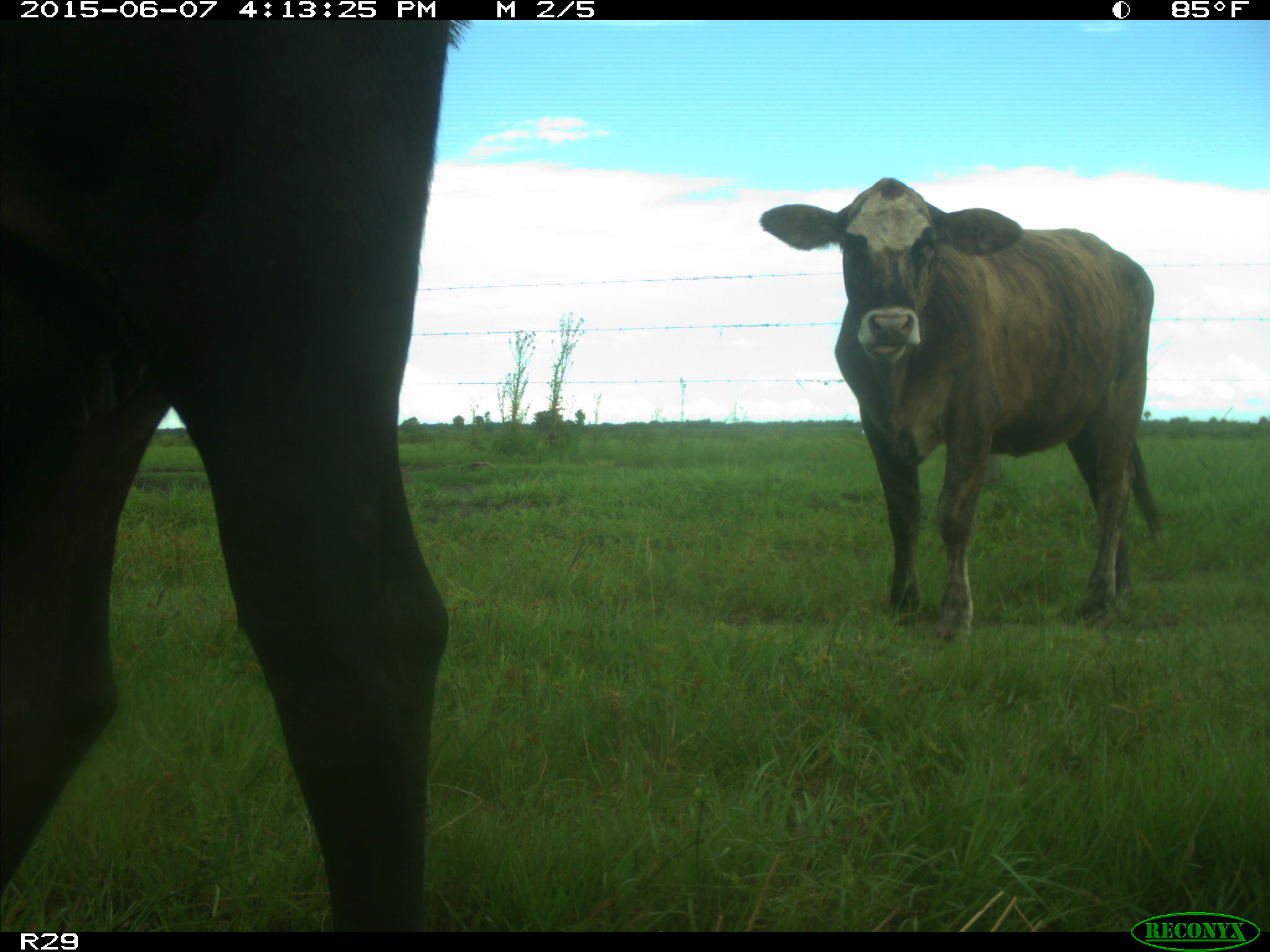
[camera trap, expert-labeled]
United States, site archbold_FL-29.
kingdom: Animalia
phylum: Chordata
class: Mammalia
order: Artiodactyla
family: Bovidae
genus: Bos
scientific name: Bos taurus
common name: domestic cow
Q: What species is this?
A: Bos taurus (domestic cow).